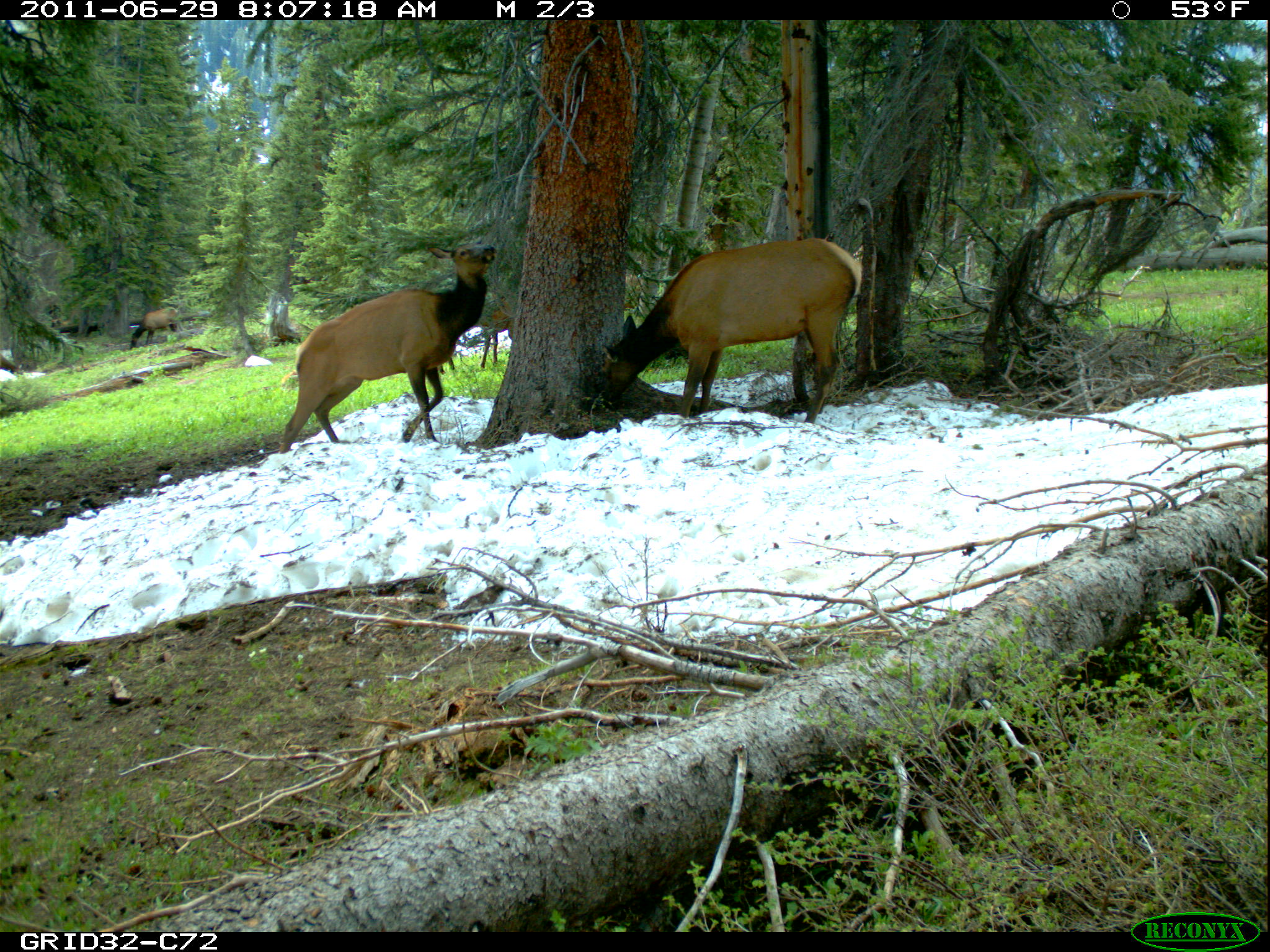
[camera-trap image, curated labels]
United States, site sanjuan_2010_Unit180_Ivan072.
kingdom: Animalia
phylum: Chordata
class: Mammalia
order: Artiodactyla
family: Cervidae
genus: Cervus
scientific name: Cervus elaphus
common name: red deer